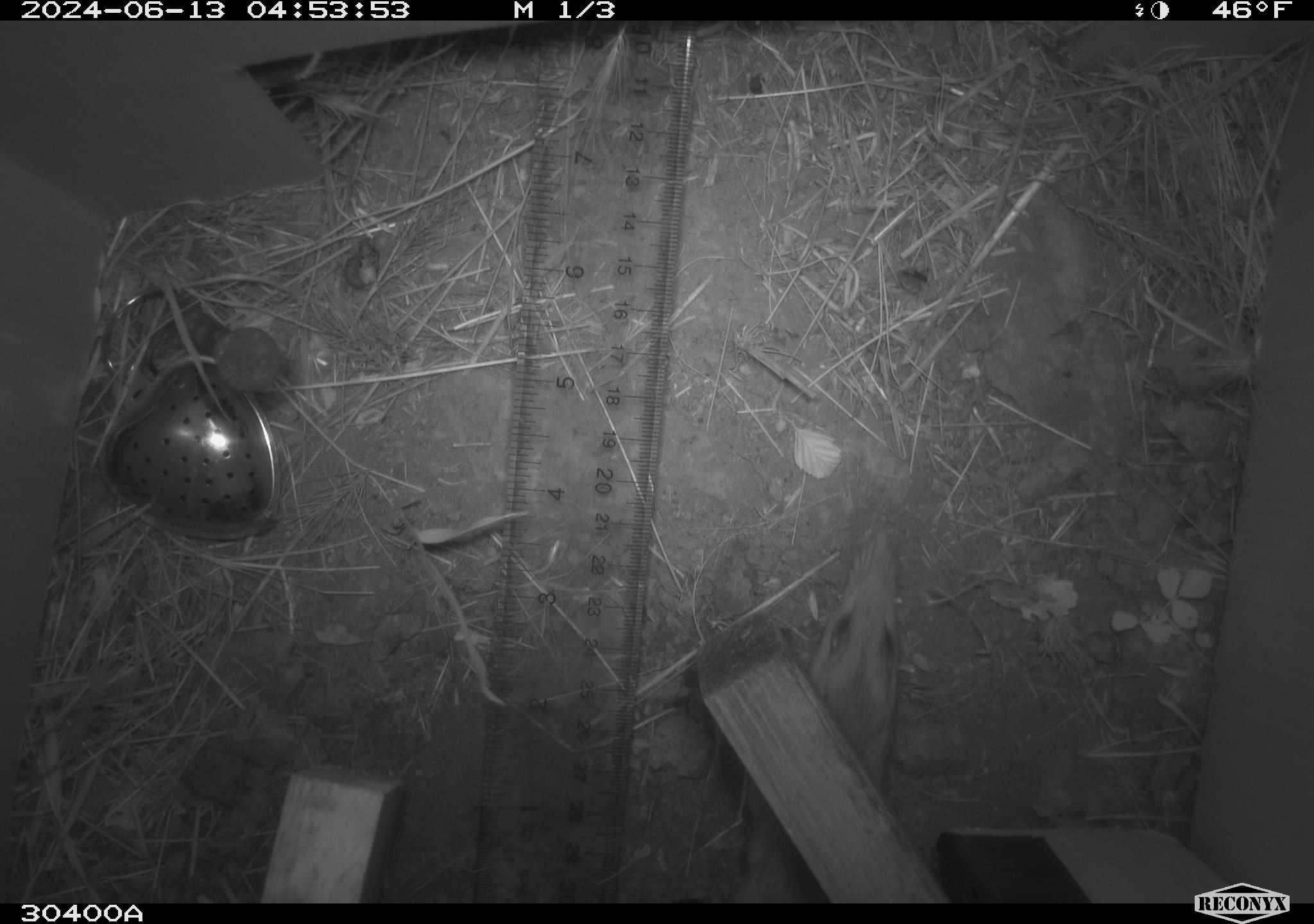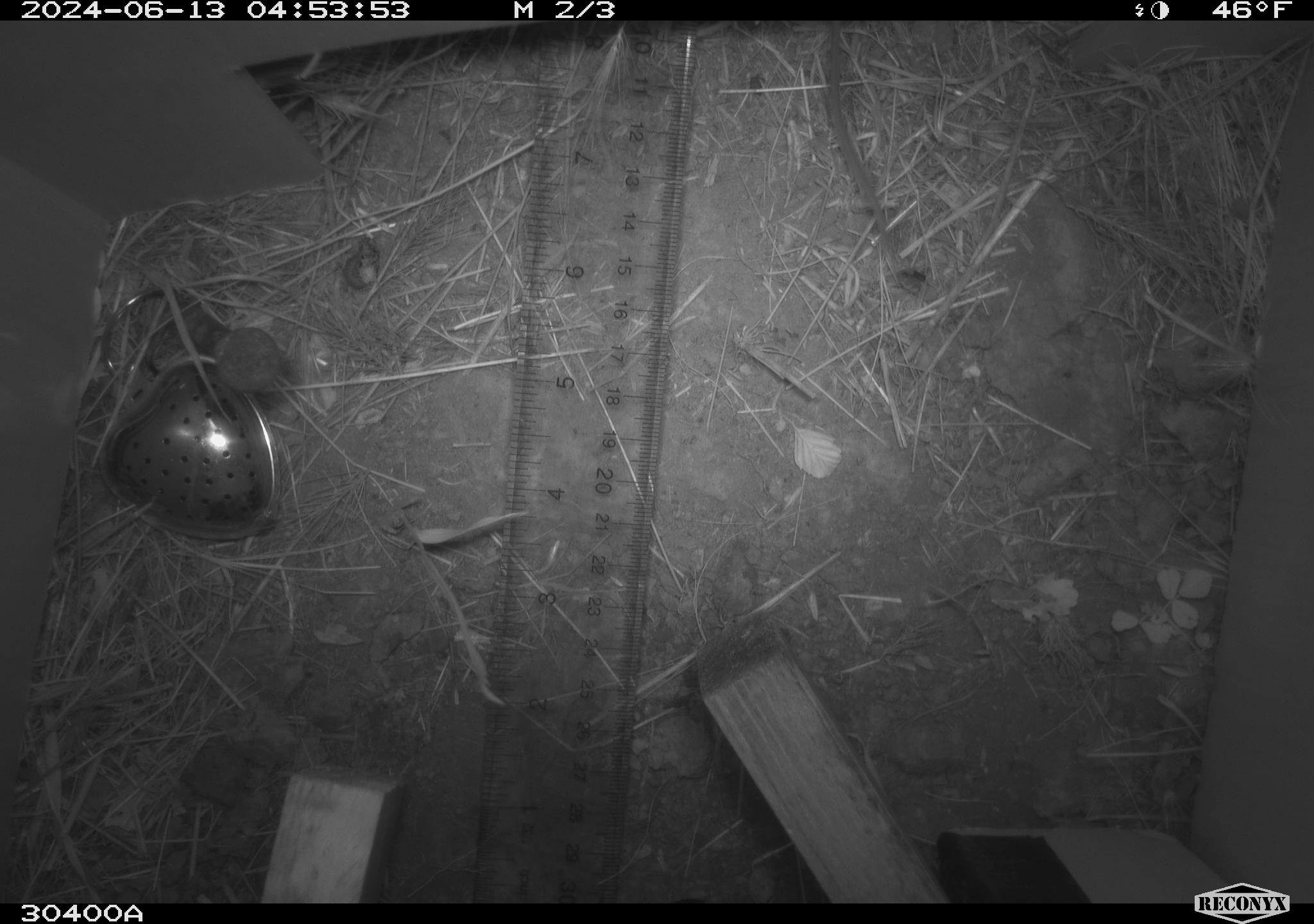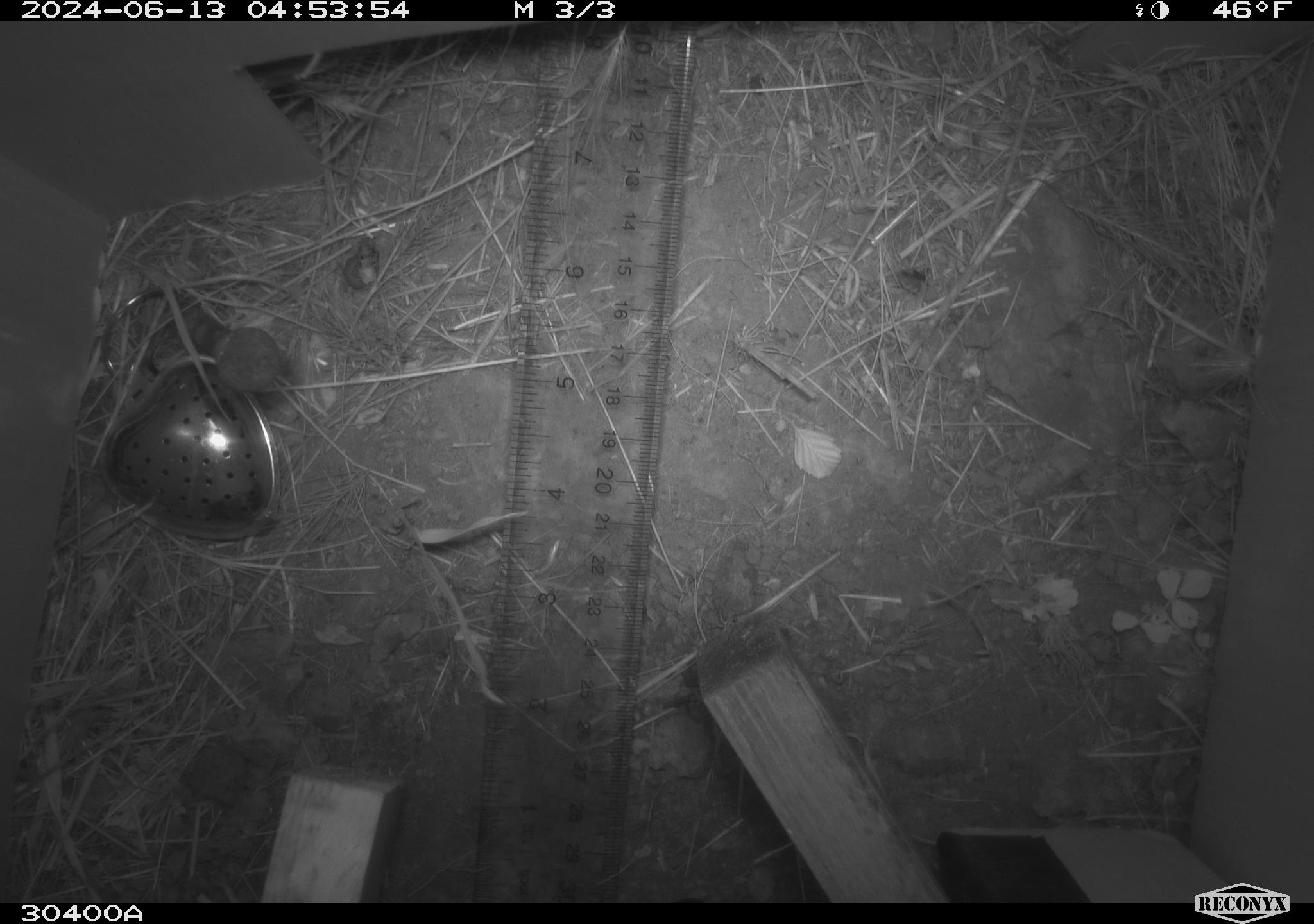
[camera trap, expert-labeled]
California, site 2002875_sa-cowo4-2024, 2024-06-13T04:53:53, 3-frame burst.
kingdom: Animalia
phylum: Chordata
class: Mammalia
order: Rodentia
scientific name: Rodentia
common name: rodent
Rodent (Rodentia).